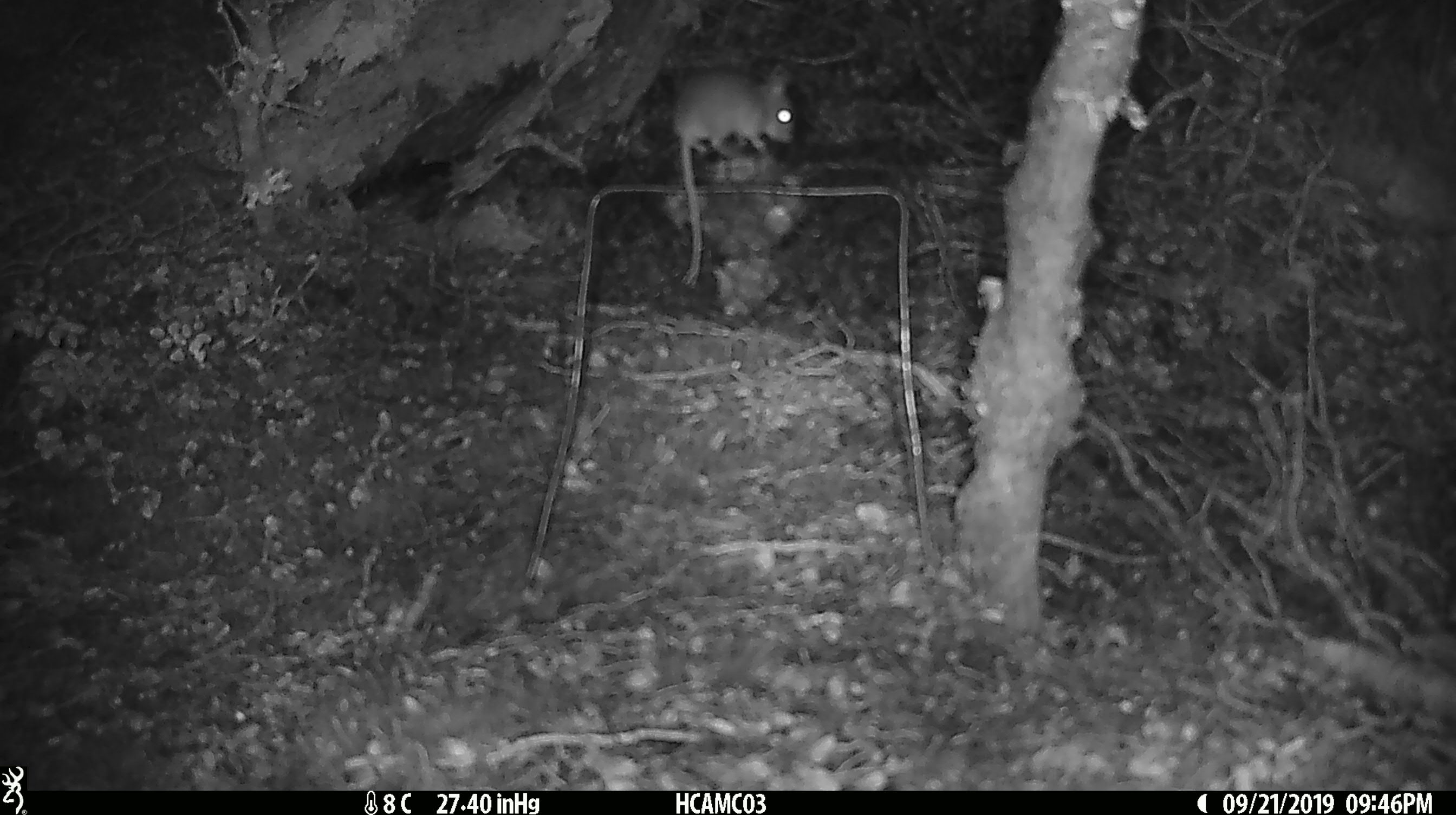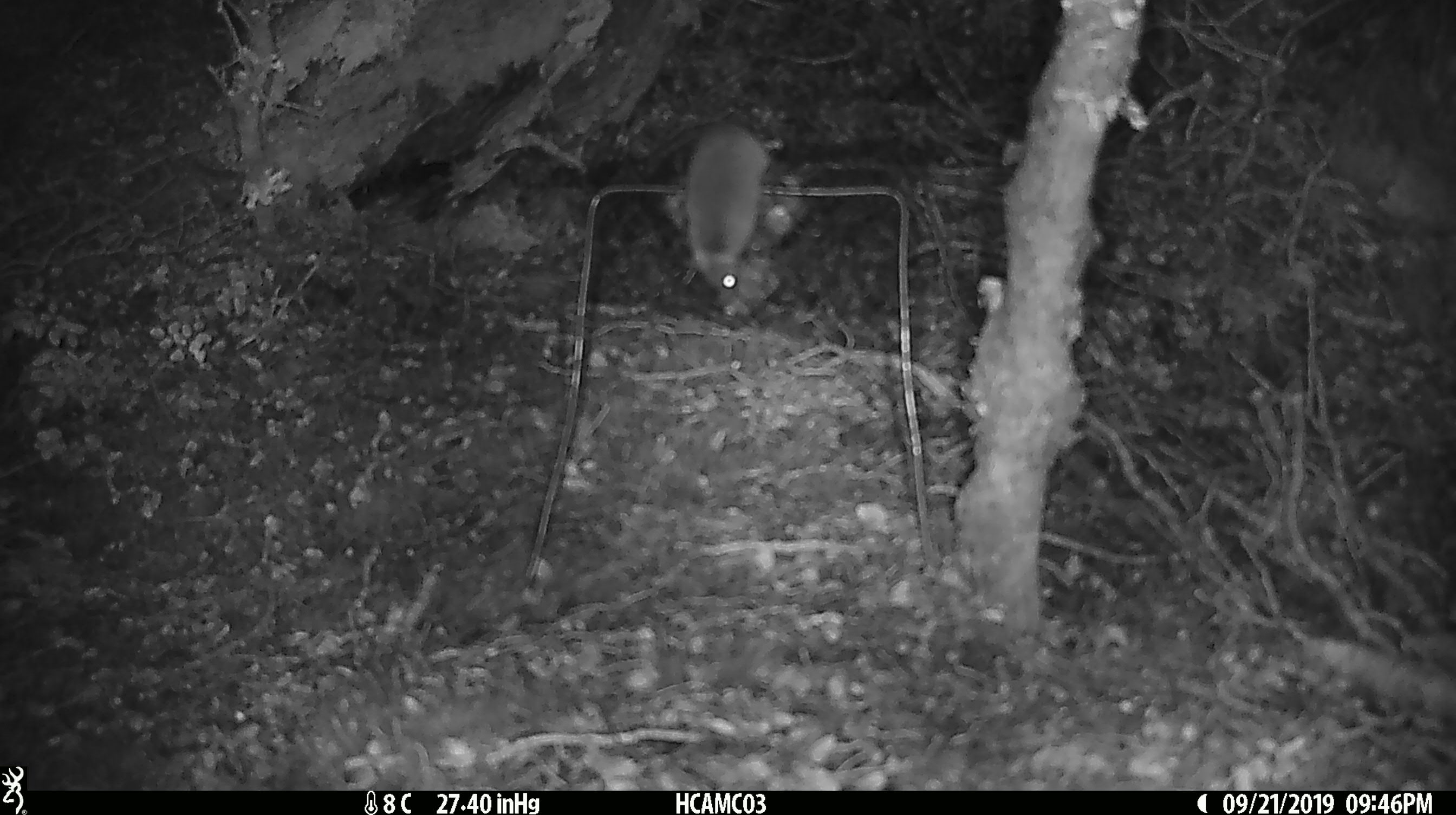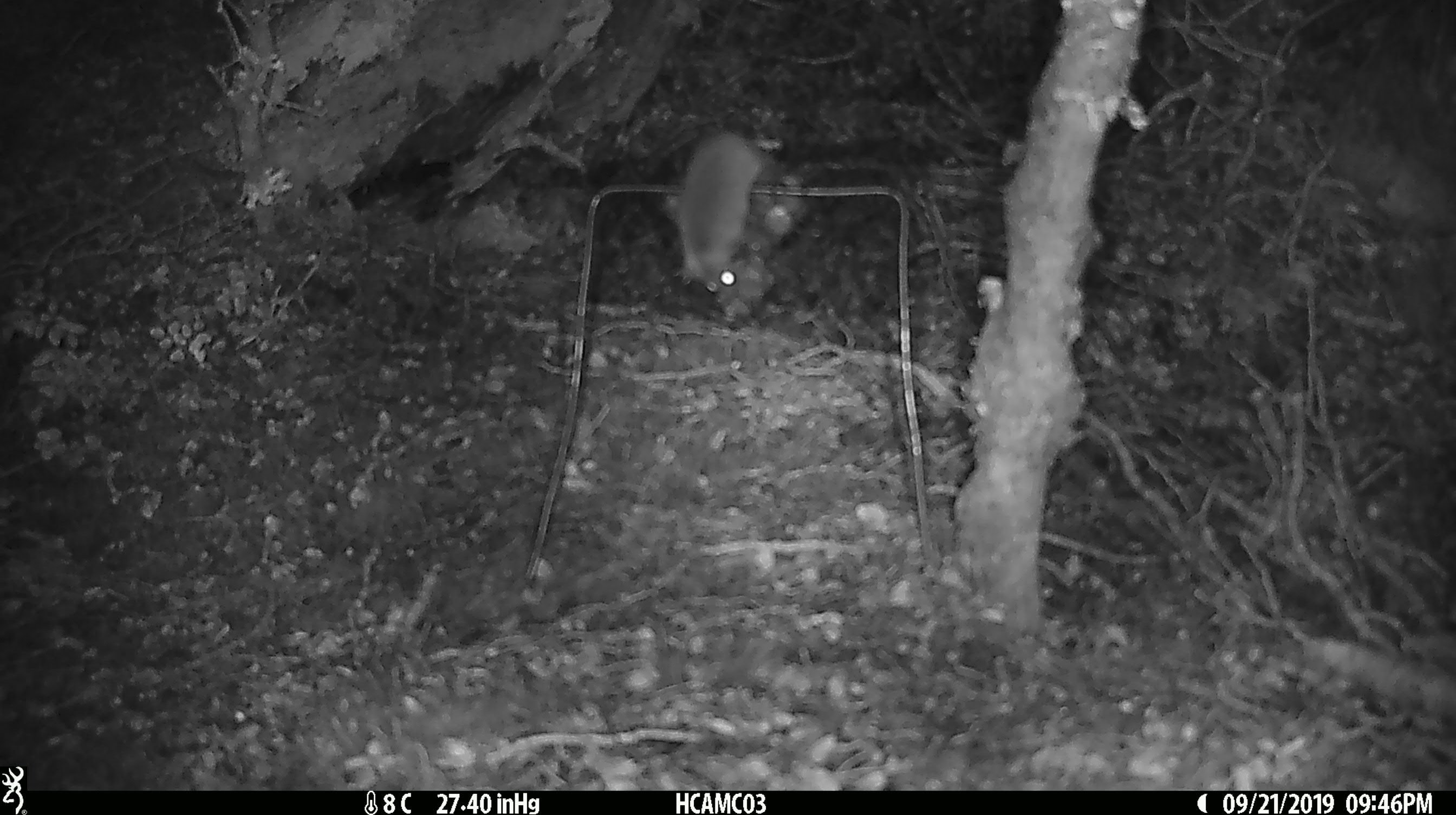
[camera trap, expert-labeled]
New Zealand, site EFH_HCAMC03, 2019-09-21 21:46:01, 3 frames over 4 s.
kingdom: Animalia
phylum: Chordata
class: Mammalia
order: Rodentia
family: Muridae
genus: Mus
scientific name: Mus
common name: mouse